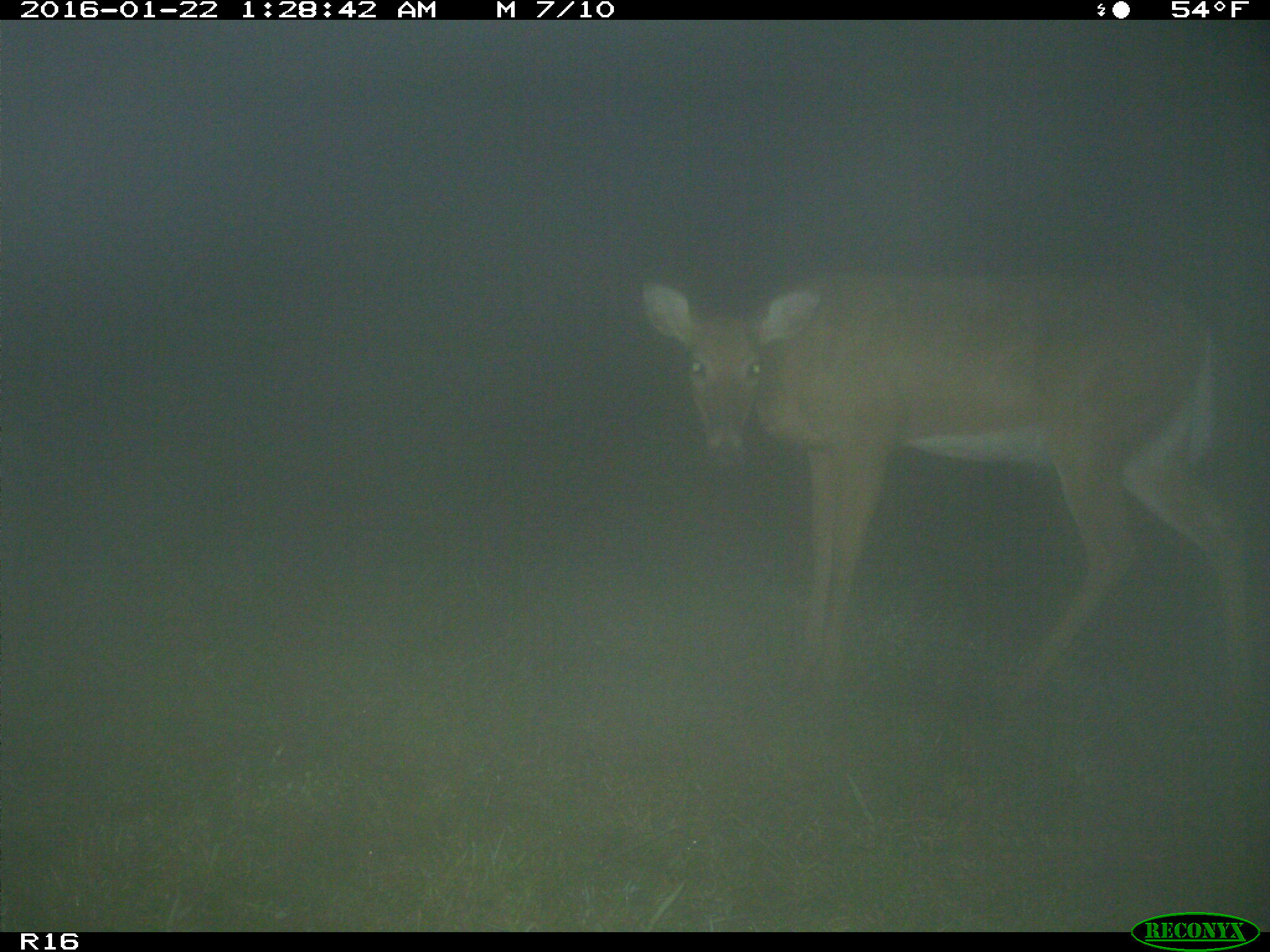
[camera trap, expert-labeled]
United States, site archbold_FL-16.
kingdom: Animalia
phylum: Chordata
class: Mammalia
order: Artiodactyla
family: Cervidae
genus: Odocoileus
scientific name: Odocoileus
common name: deer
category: unidentified deer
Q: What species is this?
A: Unidentified deer (deer) (Odocoileus).